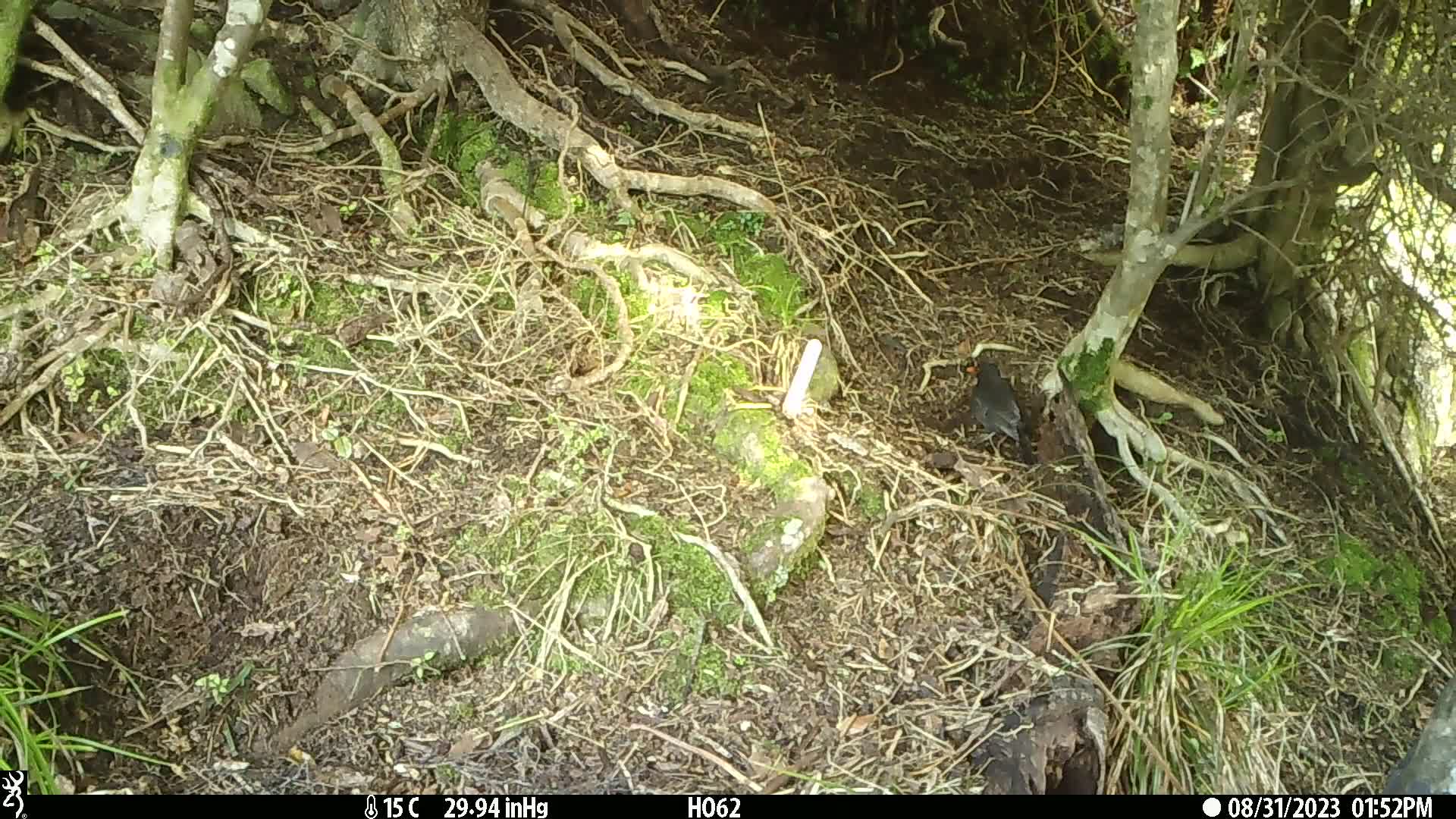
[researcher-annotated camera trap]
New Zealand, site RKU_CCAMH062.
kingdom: Animalia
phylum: Chordata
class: Aves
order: Passeriformes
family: Turdidae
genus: Turdus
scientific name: Turdus merula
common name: eurasian blackbird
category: blackbird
Blackbird (eurasian blackbird) (Turdus merula).